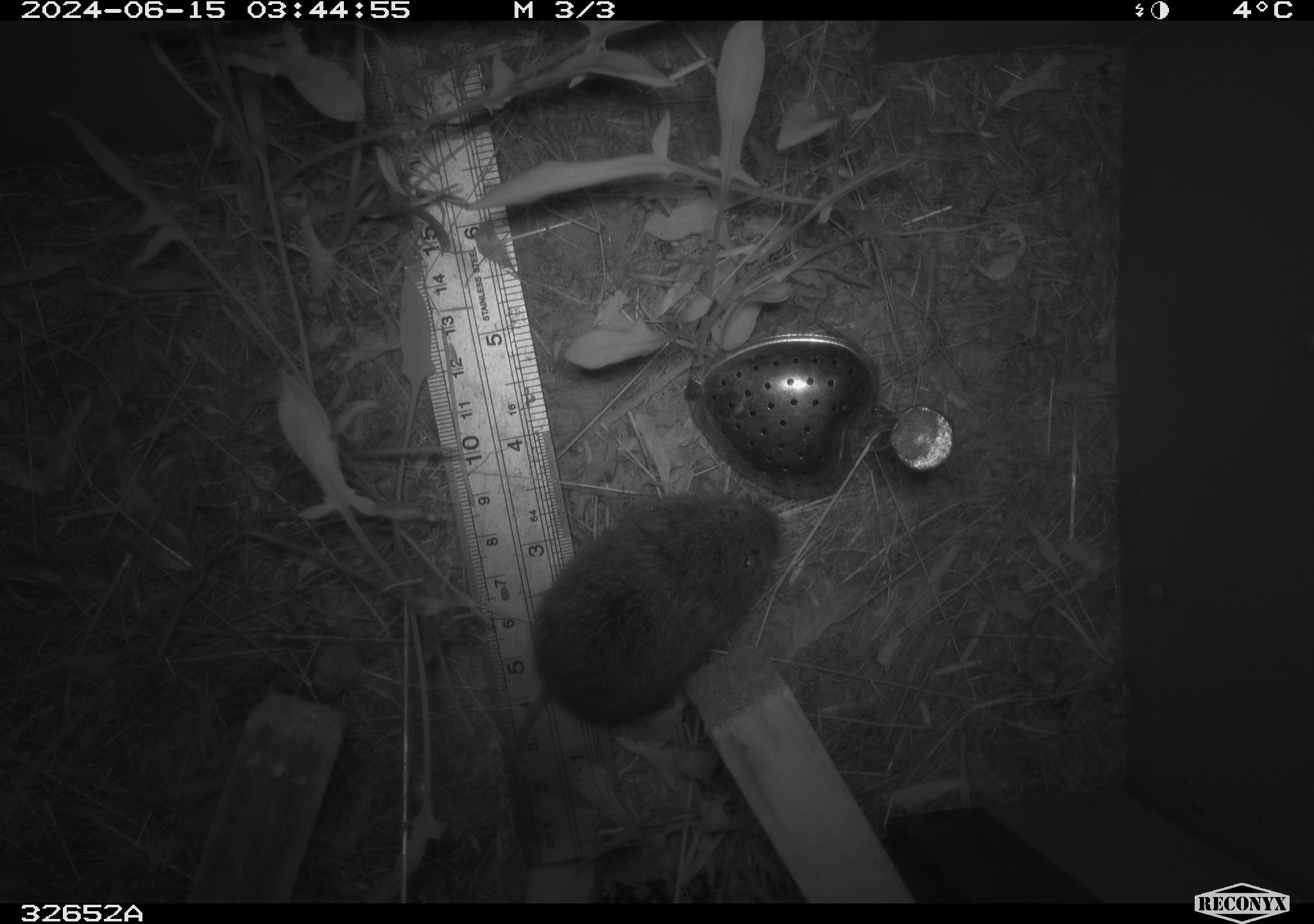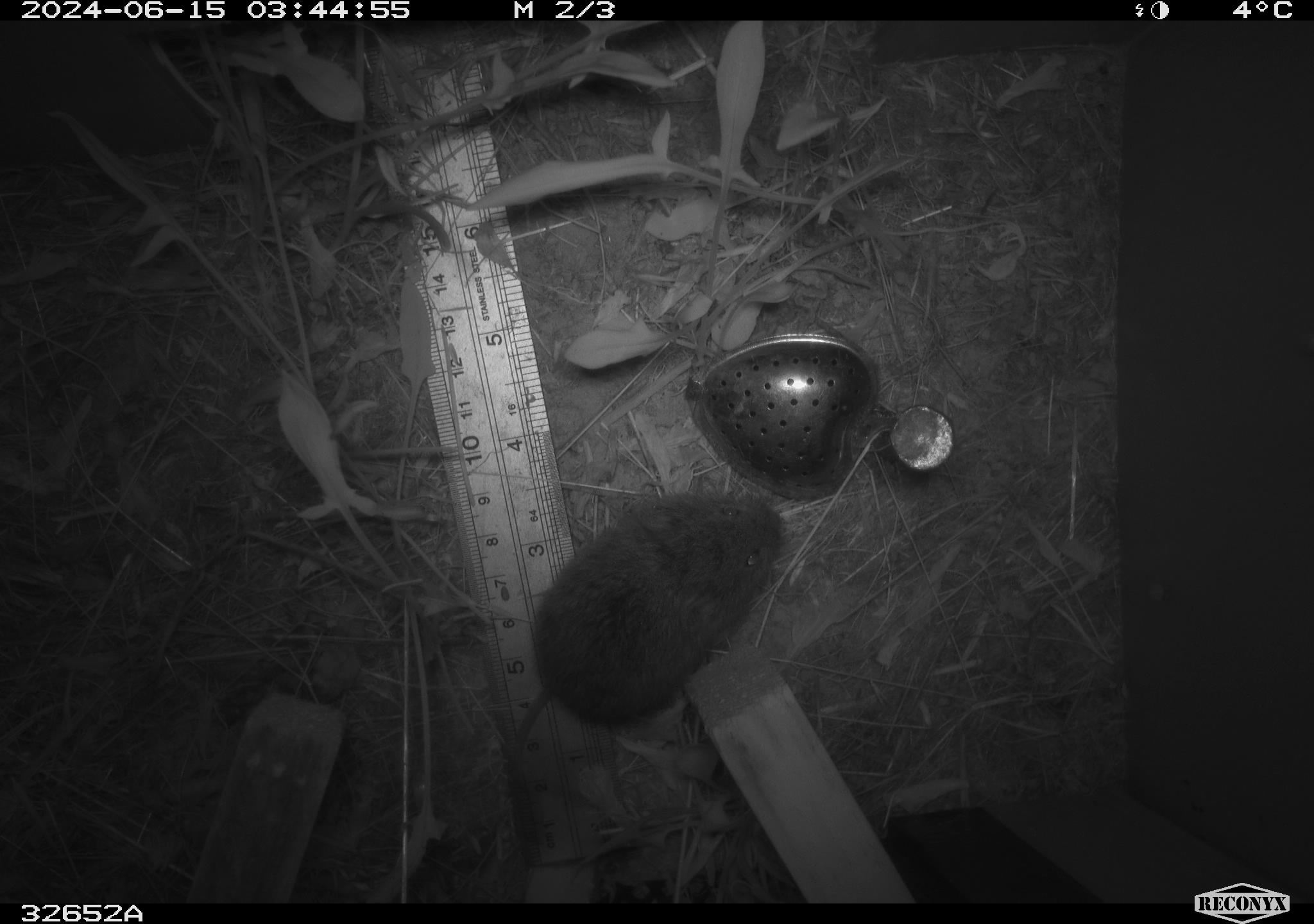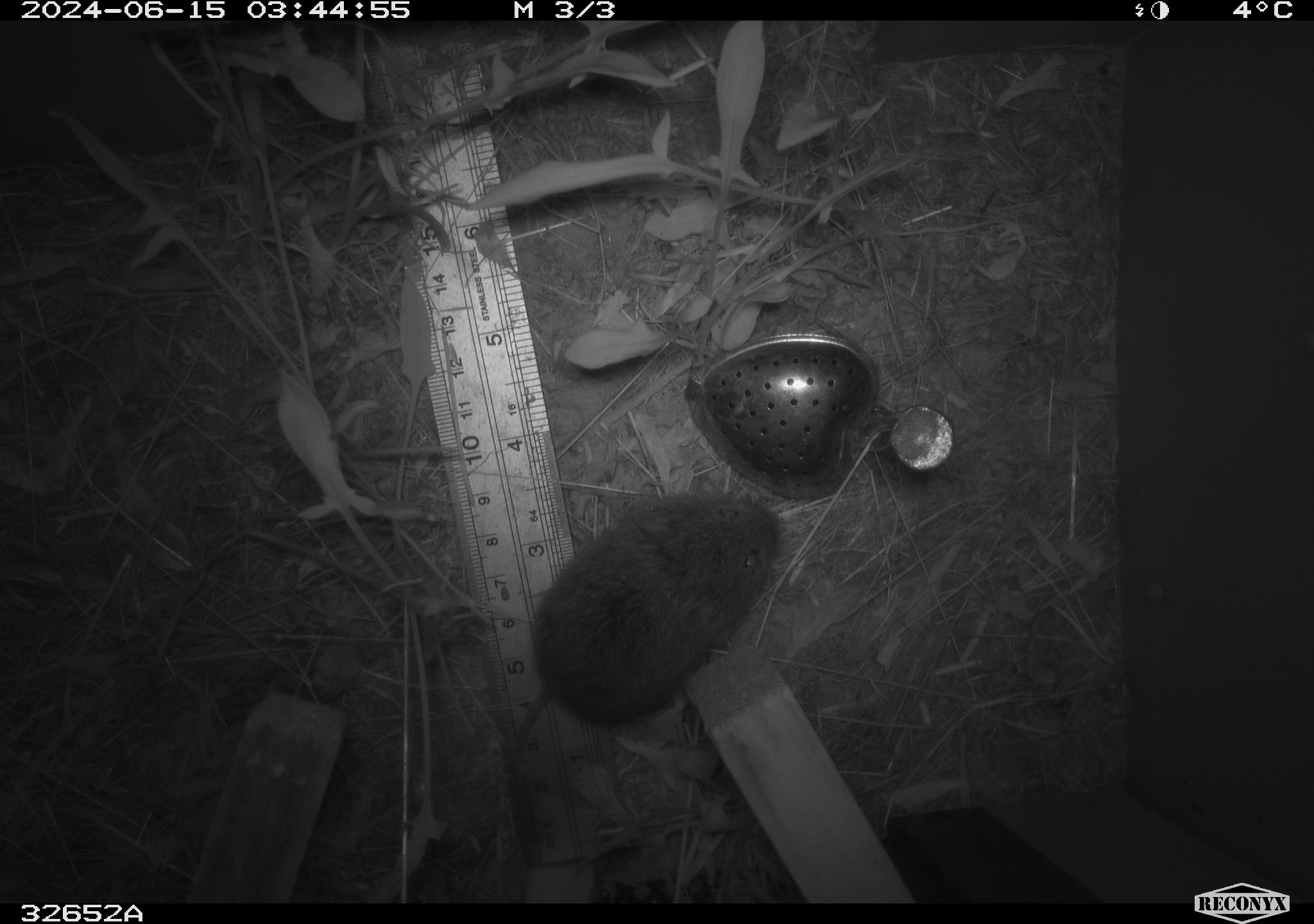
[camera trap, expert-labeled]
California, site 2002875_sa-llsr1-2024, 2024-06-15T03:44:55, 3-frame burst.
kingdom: Animalia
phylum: Chordata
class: Mammalia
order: Rodentia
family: Cricetidae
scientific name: Arvicolinae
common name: voles, lemmings, and muskrats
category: arvicolinae subfamily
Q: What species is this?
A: Arvicolinae subfamily (voles, lemmings, and muskrats) (Arvicolinae).